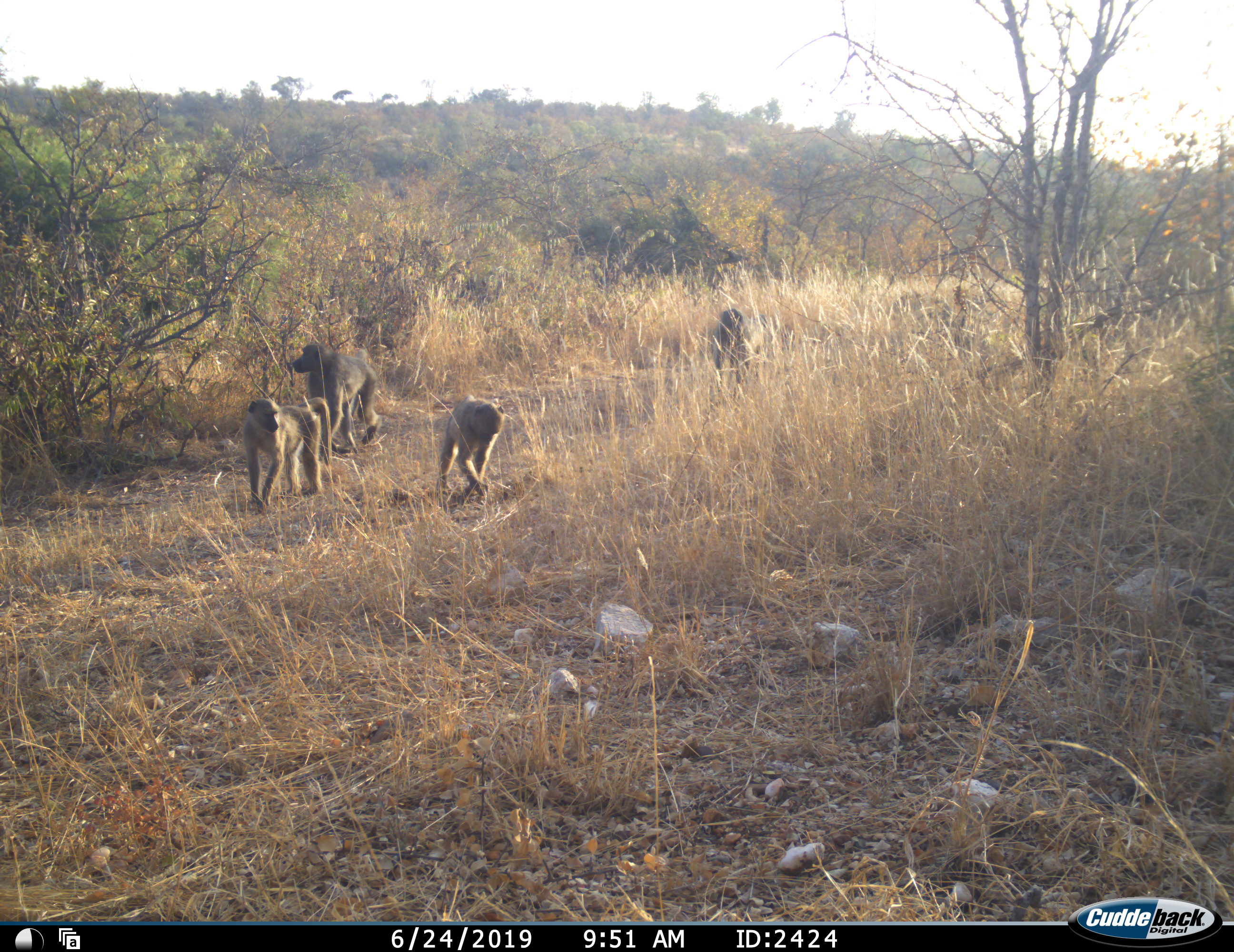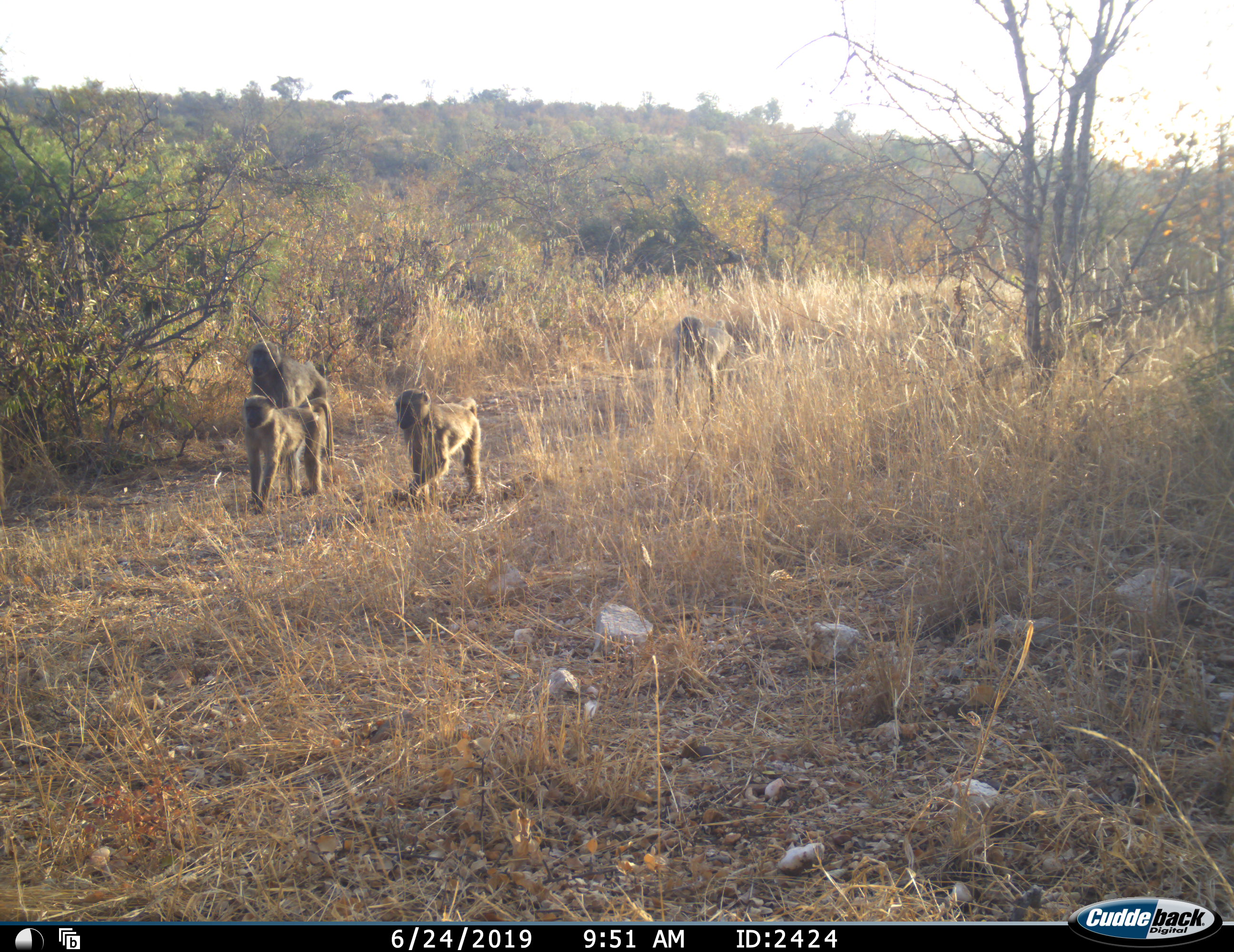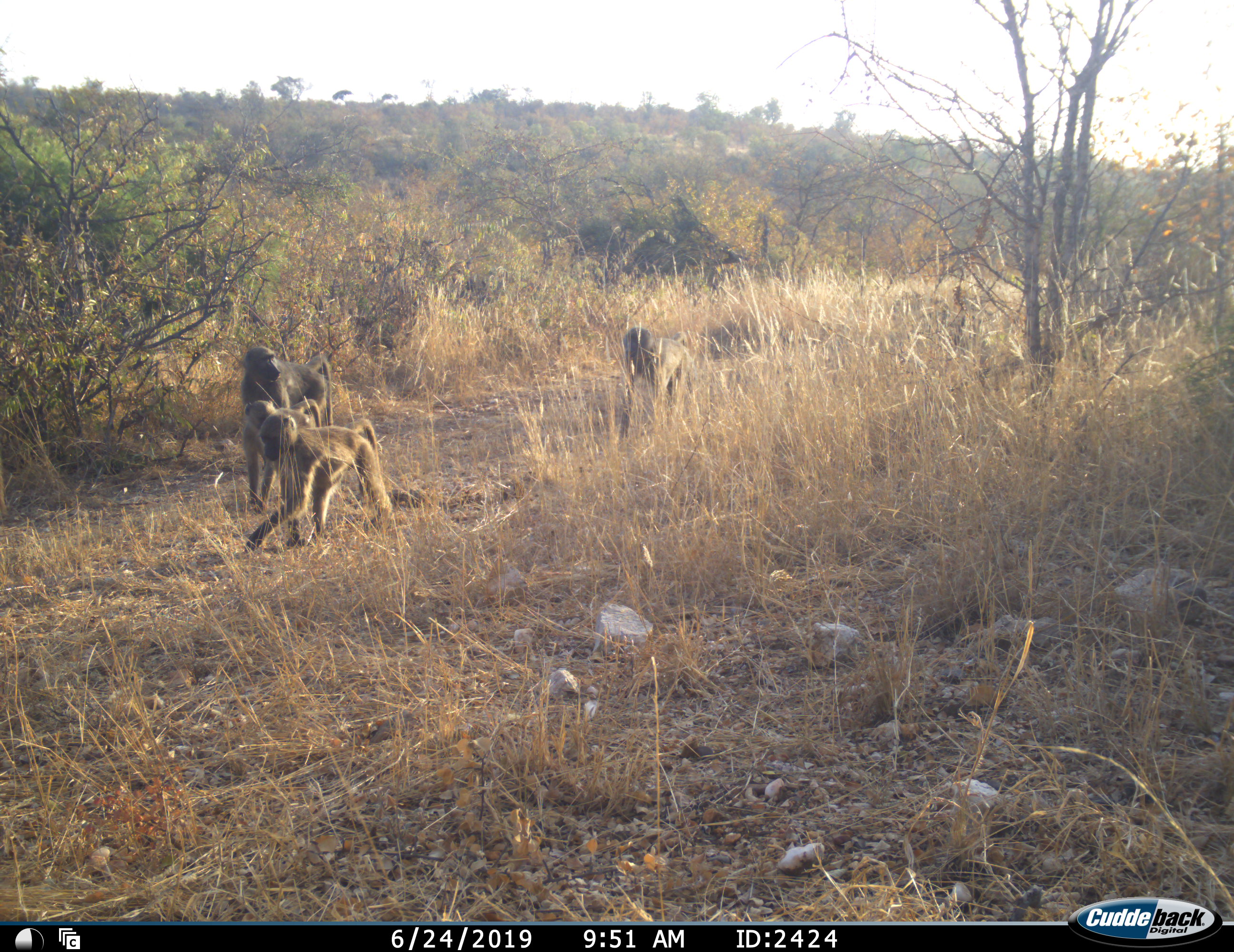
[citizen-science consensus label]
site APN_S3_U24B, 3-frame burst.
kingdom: Animalia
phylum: Chordata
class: Mammalia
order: Primates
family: Cercopithecidae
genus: Papio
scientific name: Papio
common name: baboon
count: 4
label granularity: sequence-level